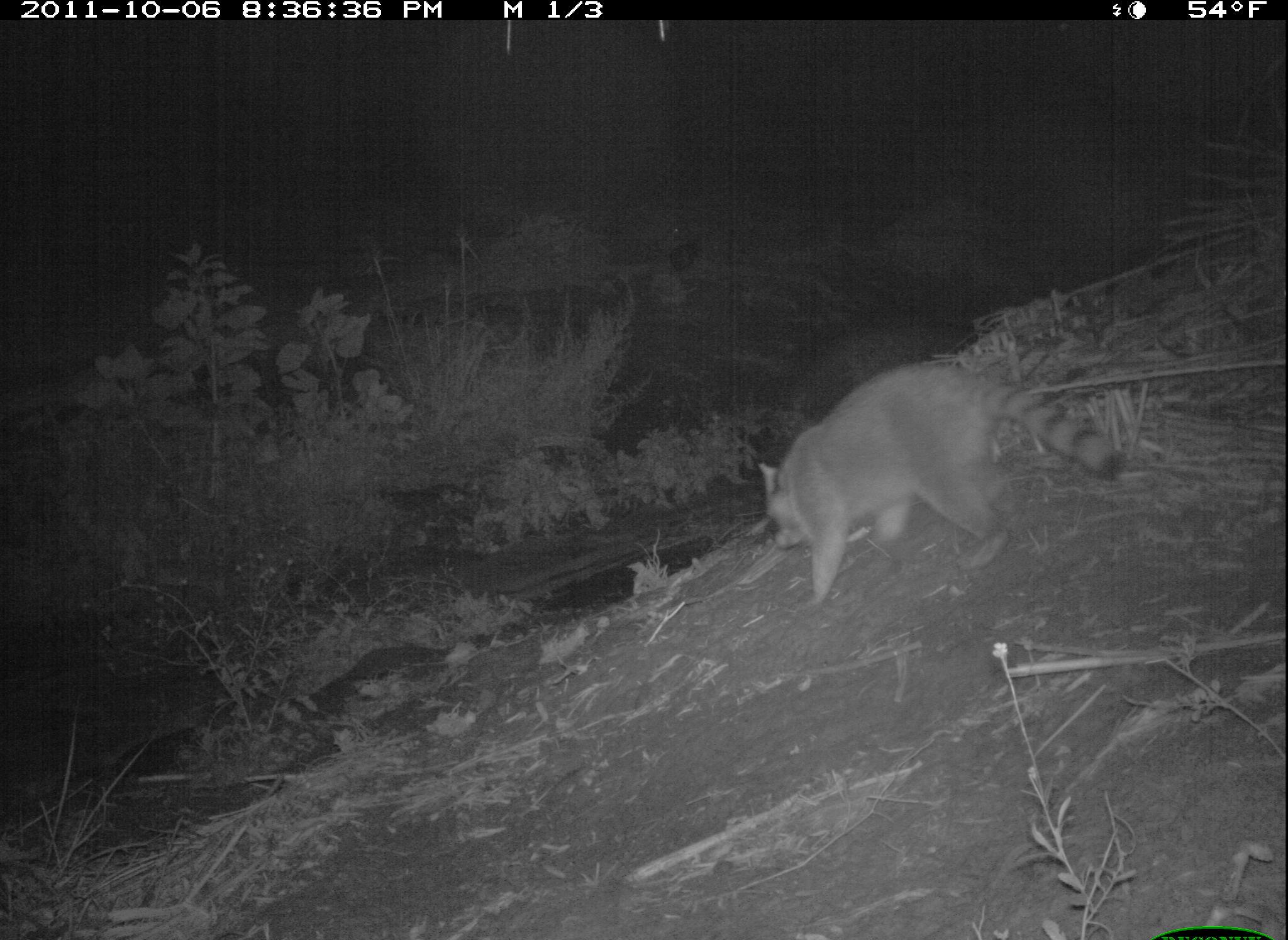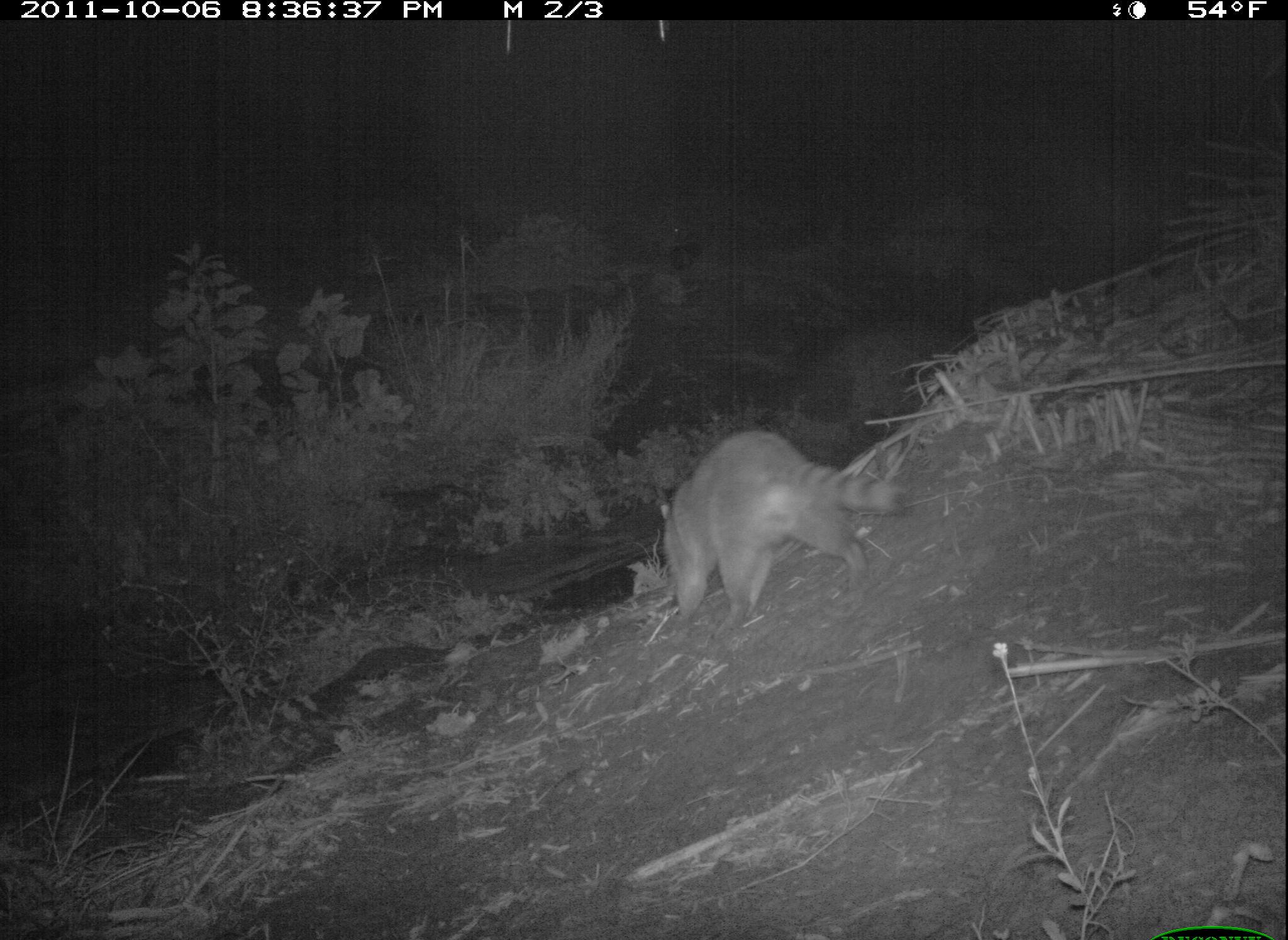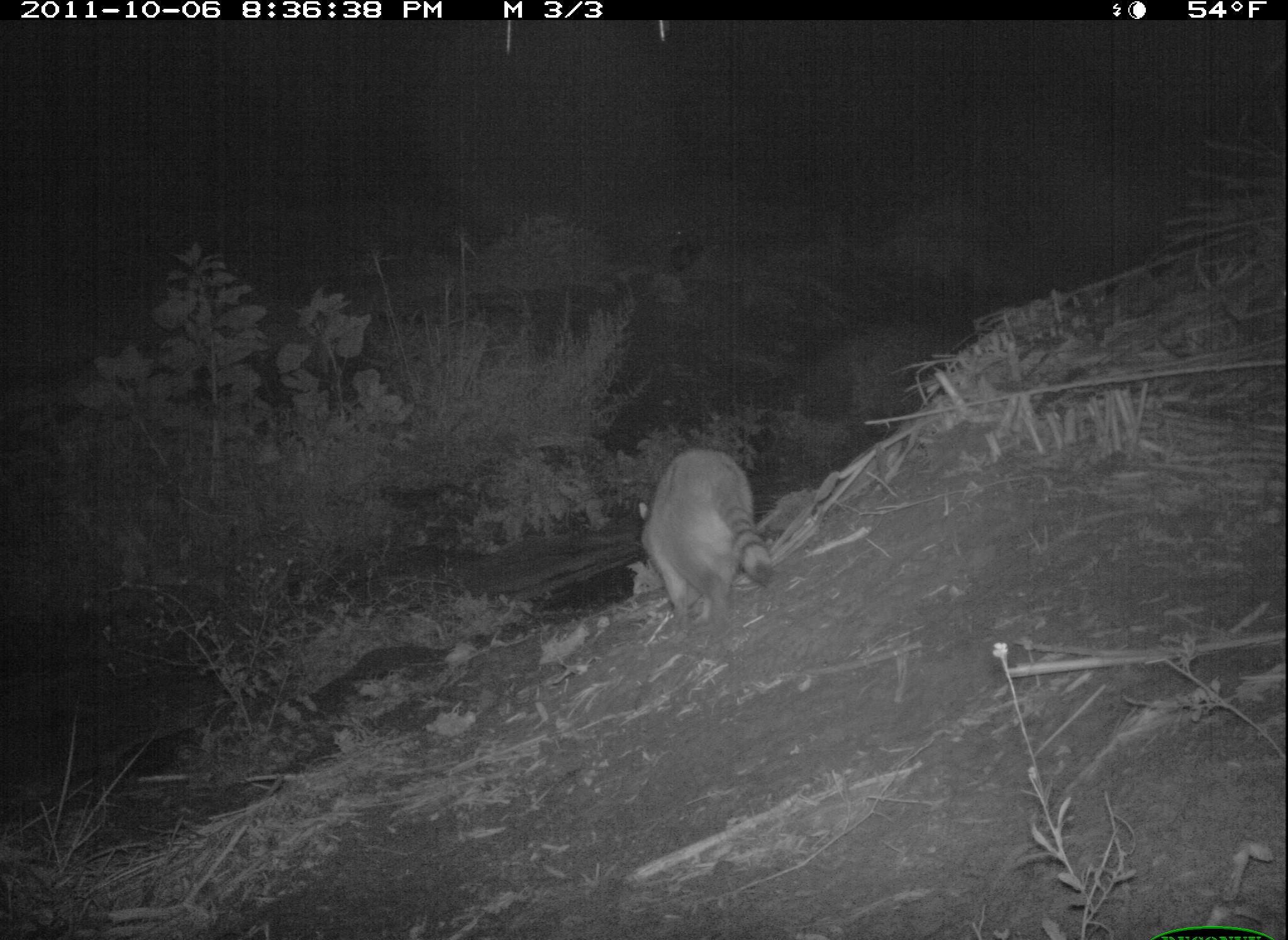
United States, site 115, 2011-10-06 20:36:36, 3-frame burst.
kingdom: Animalia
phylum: Chordata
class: Mammalia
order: Carnivora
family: Procyonidae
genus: Procyon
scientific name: Procyon lotor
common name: raccoon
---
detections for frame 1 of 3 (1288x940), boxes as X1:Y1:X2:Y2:
raccoon: 729:335:1143:633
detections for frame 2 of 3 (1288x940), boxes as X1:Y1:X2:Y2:
raccoon: 650:425:919:639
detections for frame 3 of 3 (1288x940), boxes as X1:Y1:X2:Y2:
raccoon: 630:443:782:630